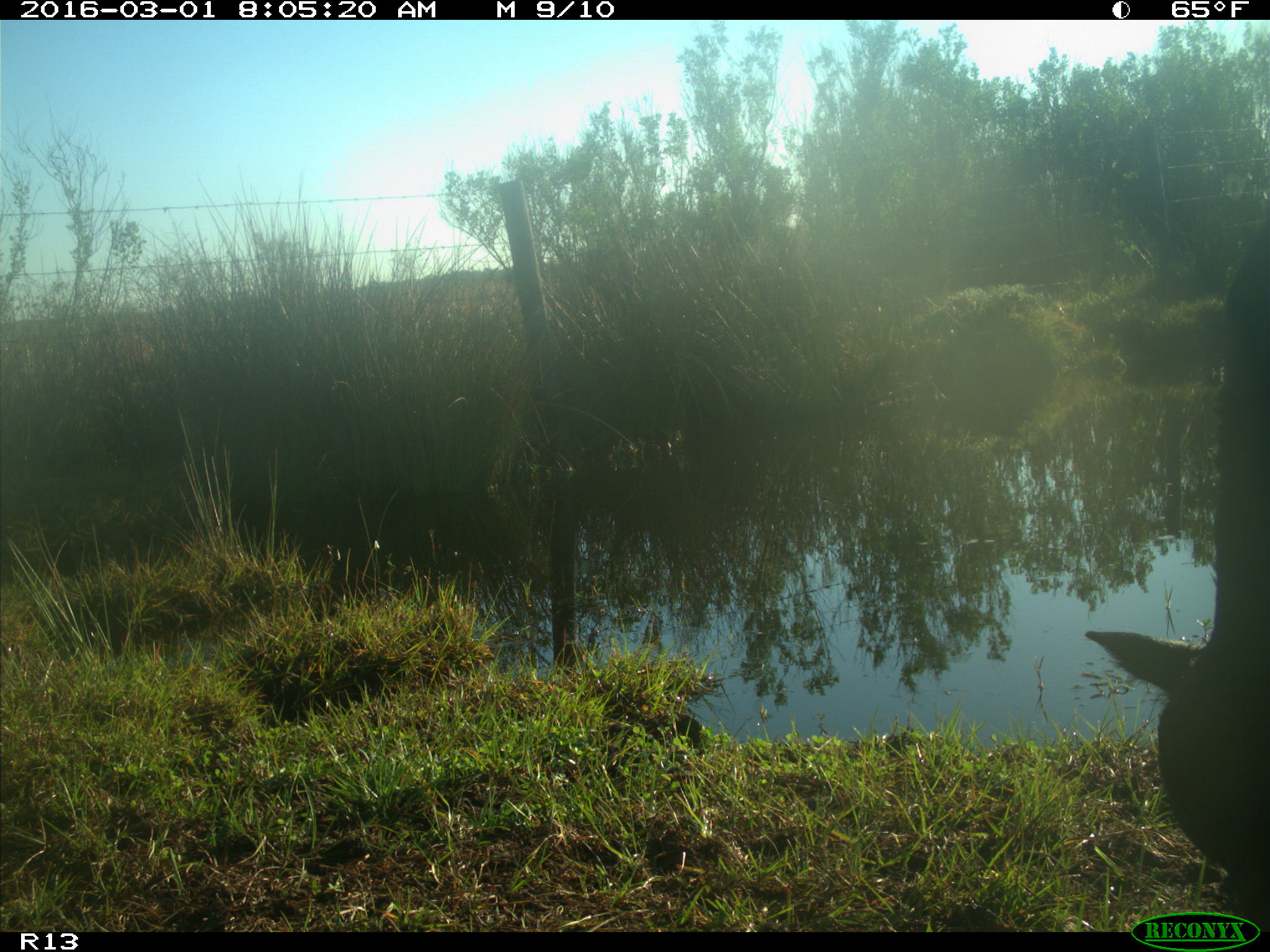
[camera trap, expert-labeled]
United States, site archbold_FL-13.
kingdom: Animalia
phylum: Chordata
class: Mammalia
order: Artiodactyla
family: Bovidae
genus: Bos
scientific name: Bos taurus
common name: domestic cow